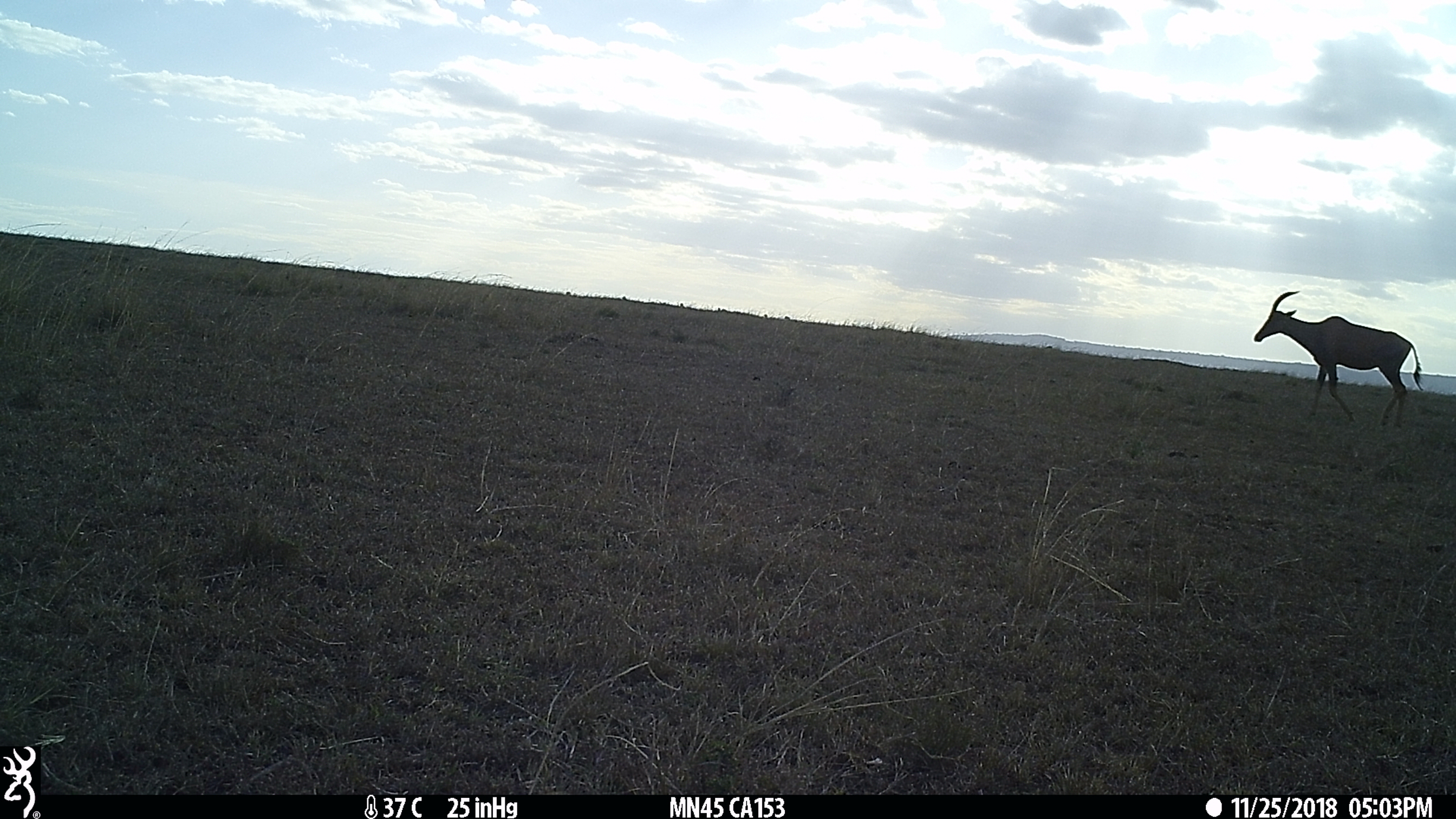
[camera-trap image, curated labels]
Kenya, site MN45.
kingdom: Animalia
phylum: Chordata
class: Mammalia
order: Artiodactyla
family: Bovidae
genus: Damaliscus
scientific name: Damaliscus lunatus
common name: topi